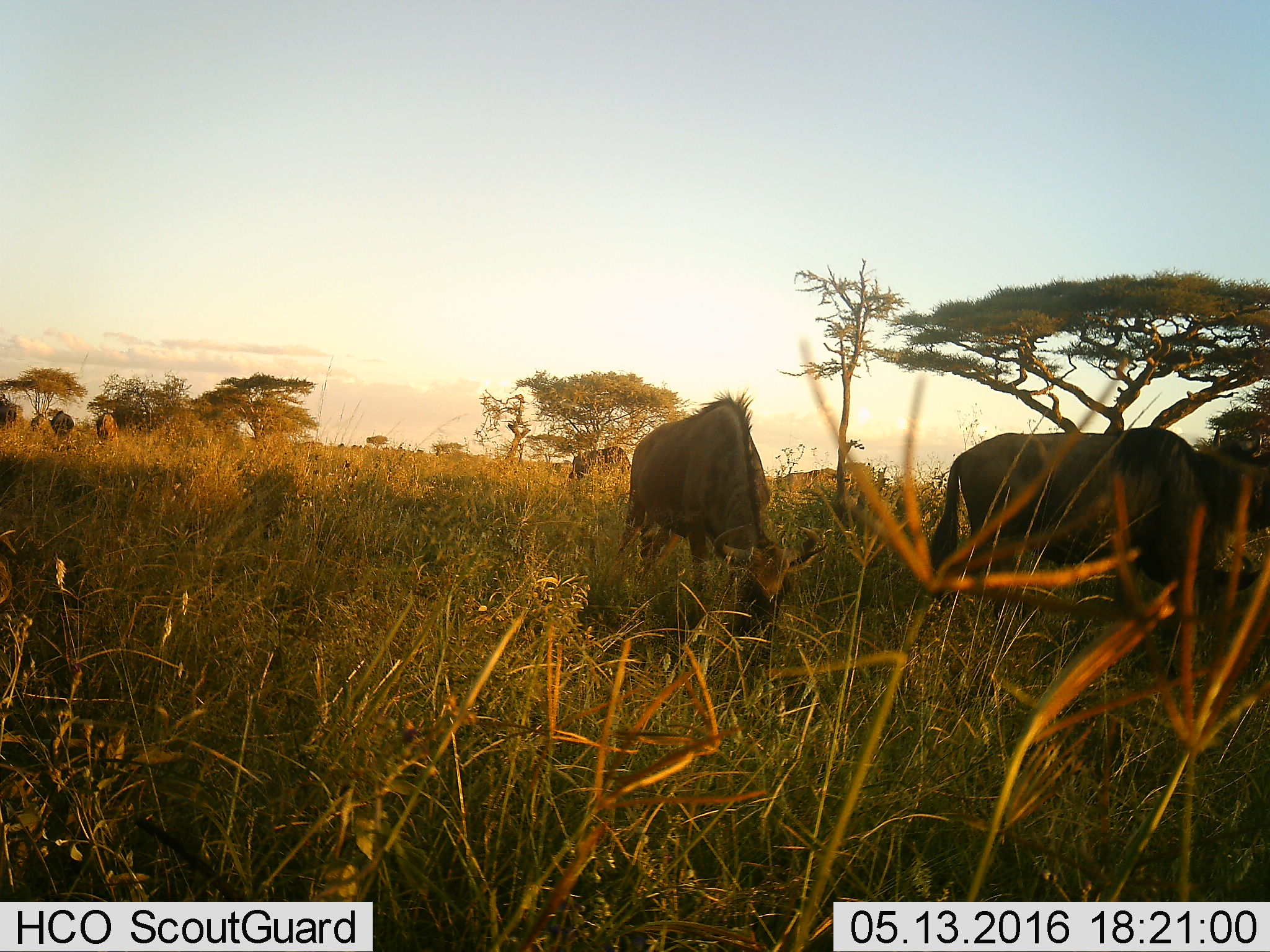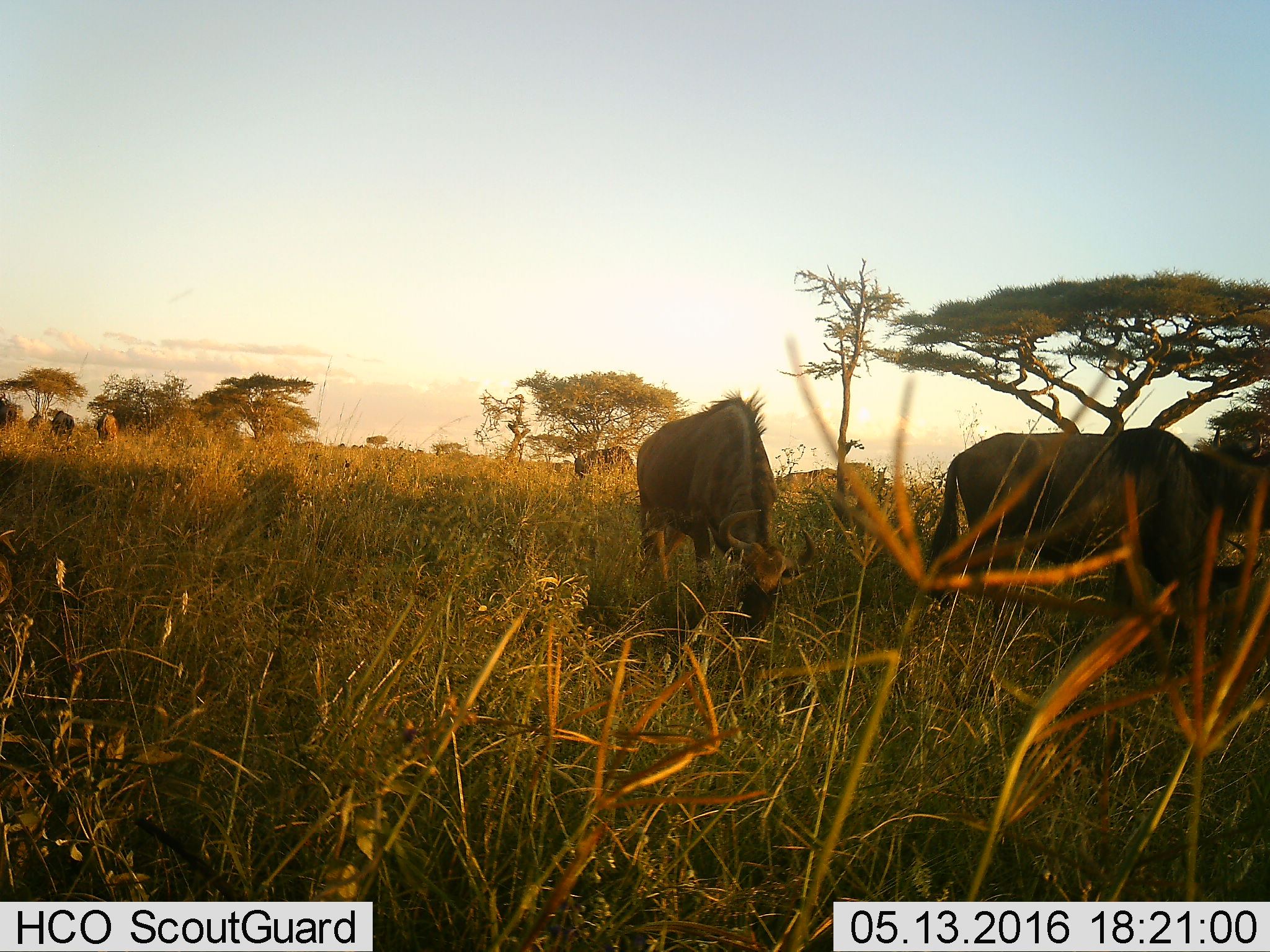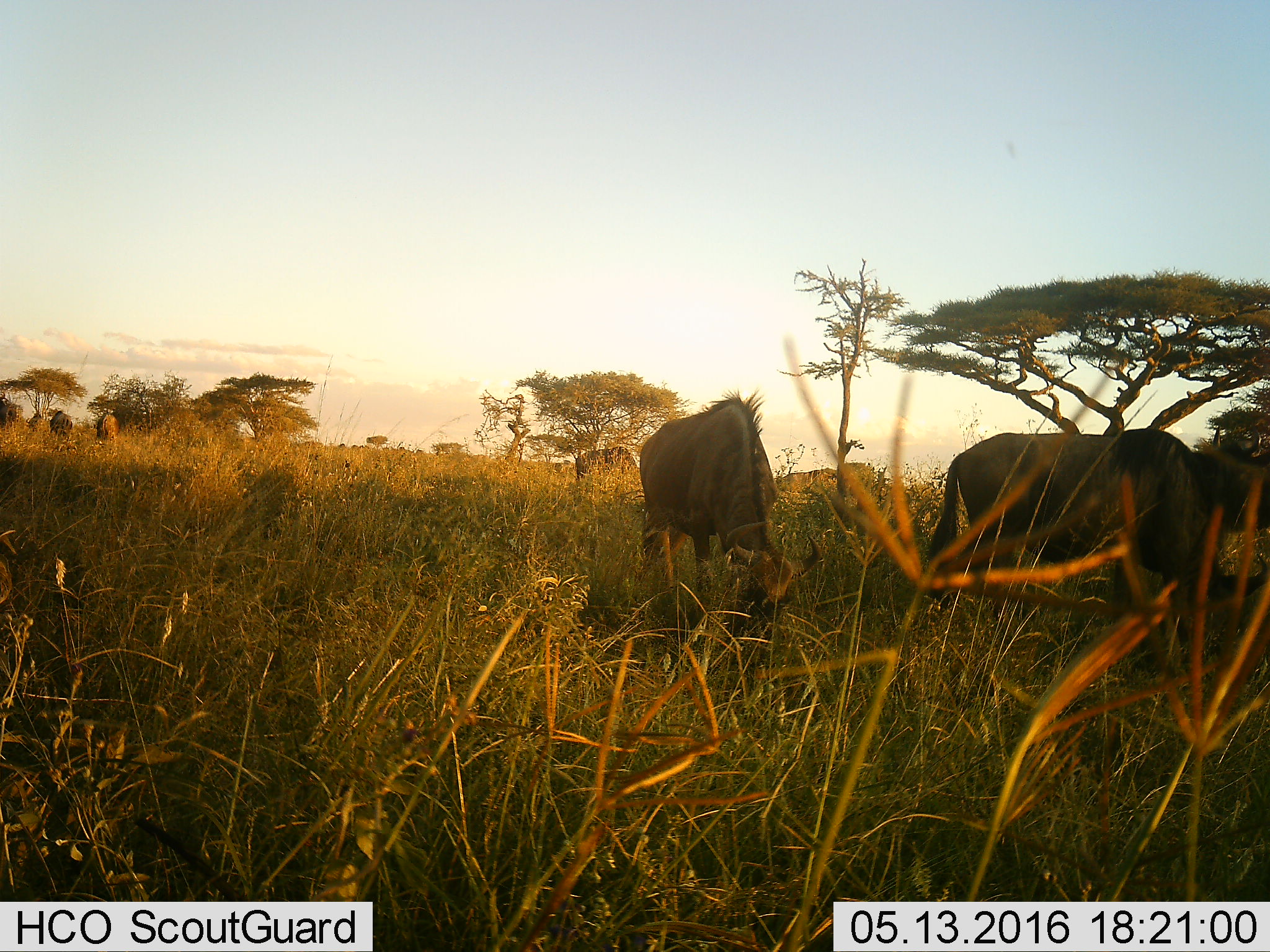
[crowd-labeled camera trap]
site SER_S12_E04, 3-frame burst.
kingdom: Animalia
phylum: Chordata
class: Mammalia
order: Artiodactyla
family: Bovidae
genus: Connochaetes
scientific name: Connochaetes taurinus taurinus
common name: blue wildebeest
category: wildebeestblue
Wildebeestblue (blue wildebeest) (Connochaetes taurinus taurinus), count 8. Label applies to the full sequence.